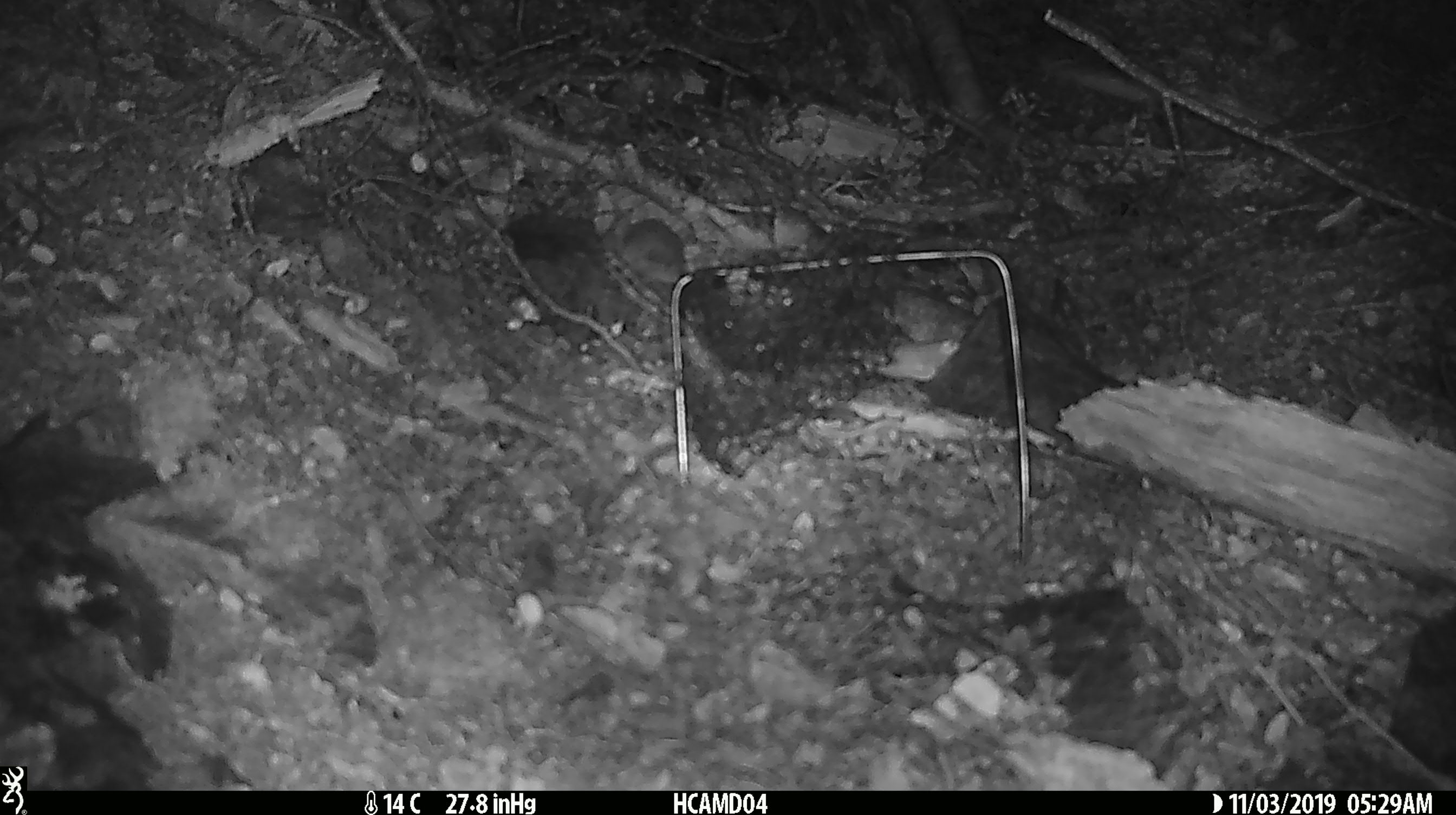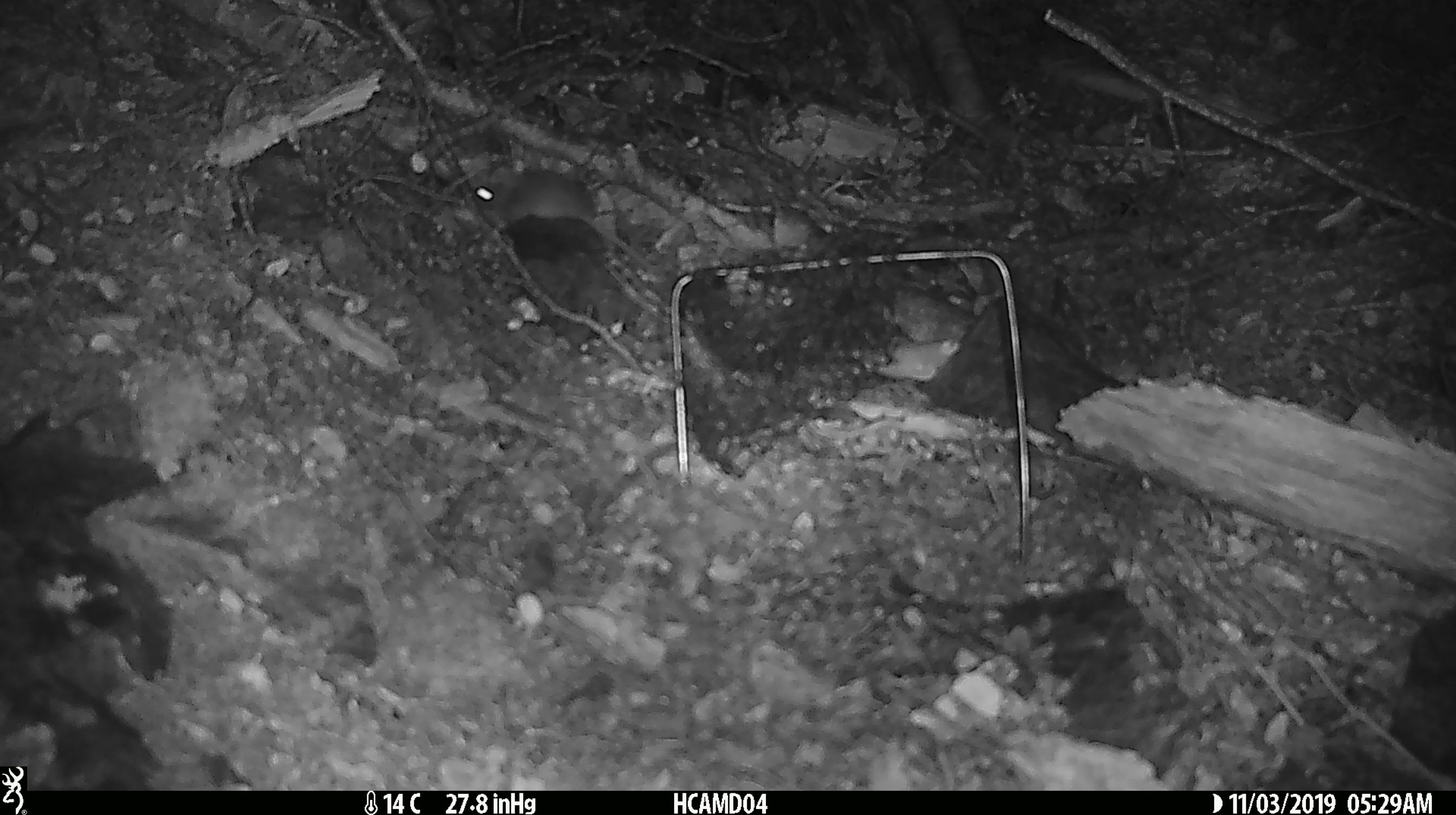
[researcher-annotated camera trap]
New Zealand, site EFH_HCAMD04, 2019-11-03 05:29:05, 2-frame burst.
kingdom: Animalia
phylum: Chordata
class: Mammalia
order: Rodentia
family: Muridae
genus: Mus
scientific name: Mus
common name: mouse